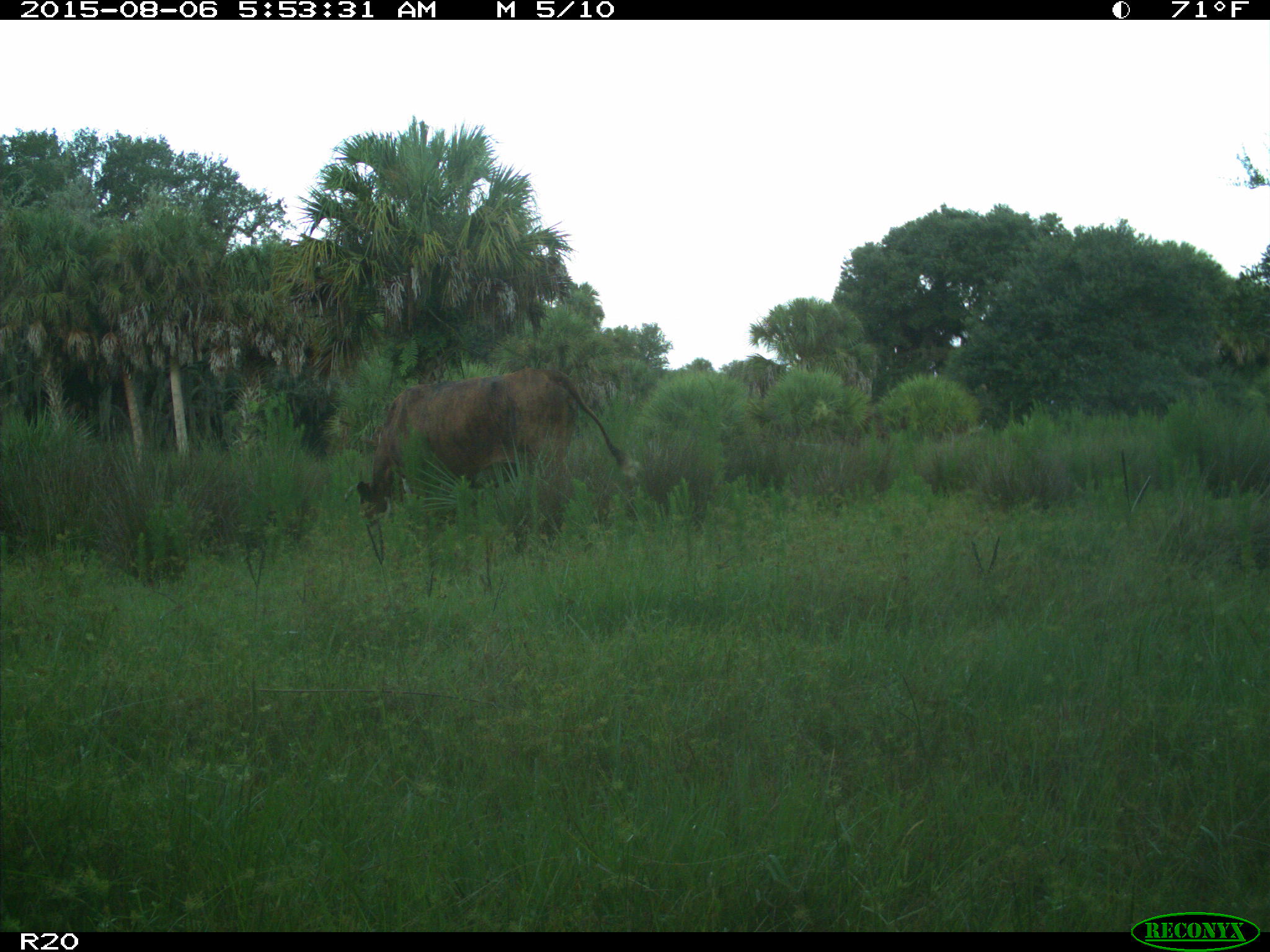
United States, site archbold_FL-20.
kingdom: Animalia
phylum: Chordata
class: Mammalia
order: Artiodactyla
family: Bovidae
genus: Bos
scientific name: Bos taurus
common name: domestic cow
Bos taurus (domestic cow).